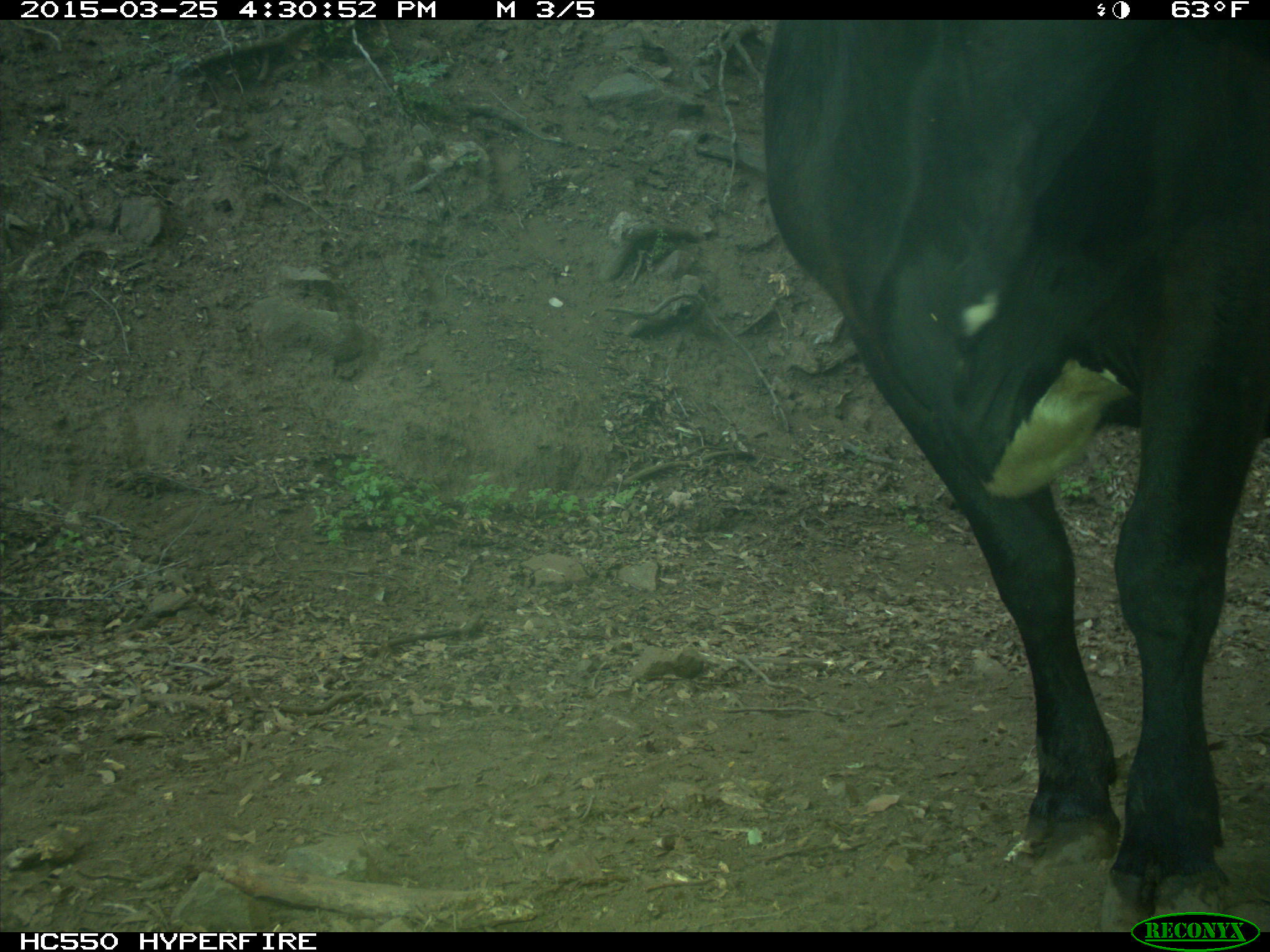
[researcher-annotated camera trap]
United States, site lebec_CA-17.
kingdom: Animalia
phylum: Chordata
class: Mammalia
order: Artiodactyla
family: Bovidae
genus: Bos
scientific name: Bos taurus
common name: domestic cow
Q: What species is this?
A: Bos taurus (domestic cow).